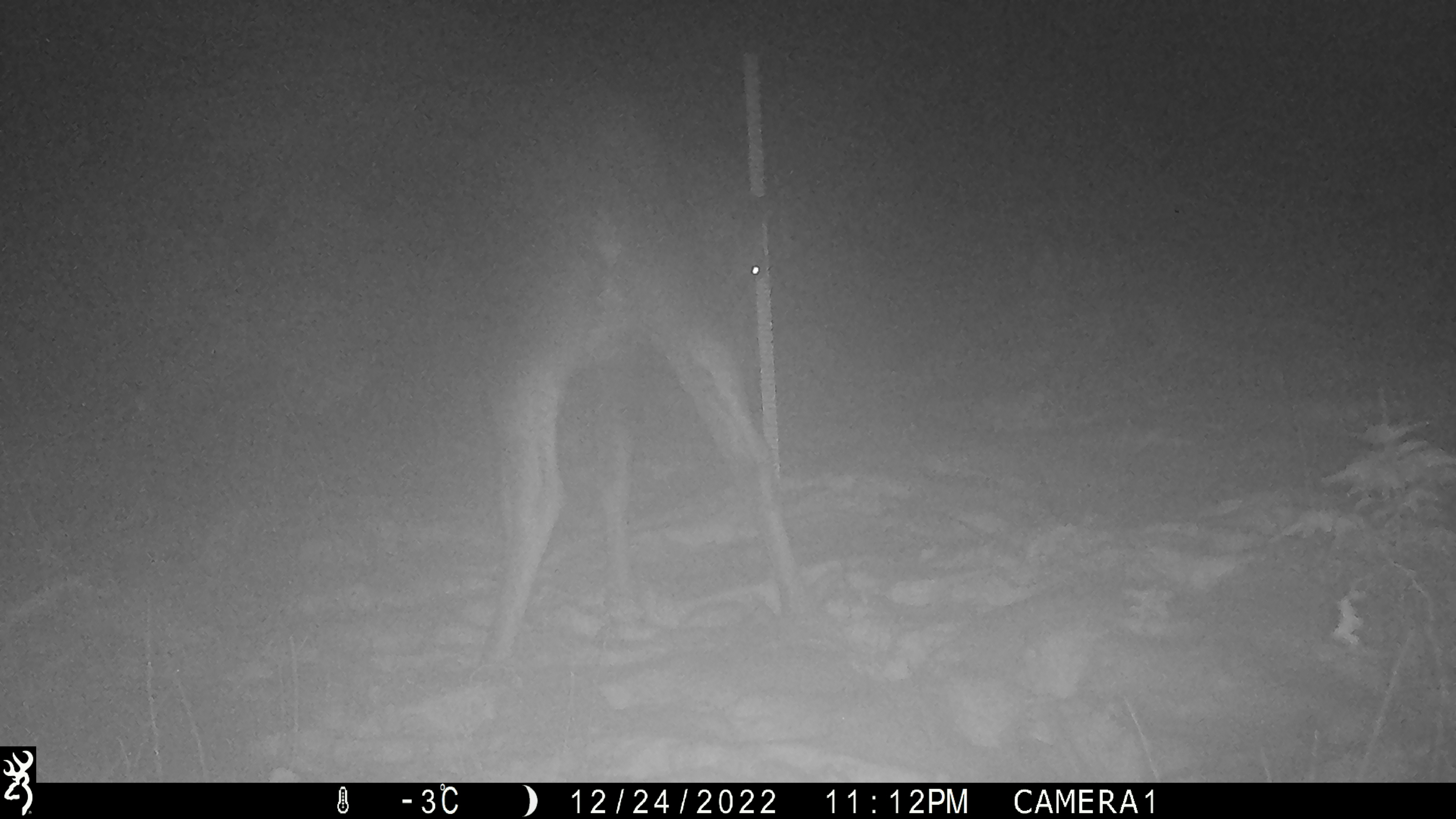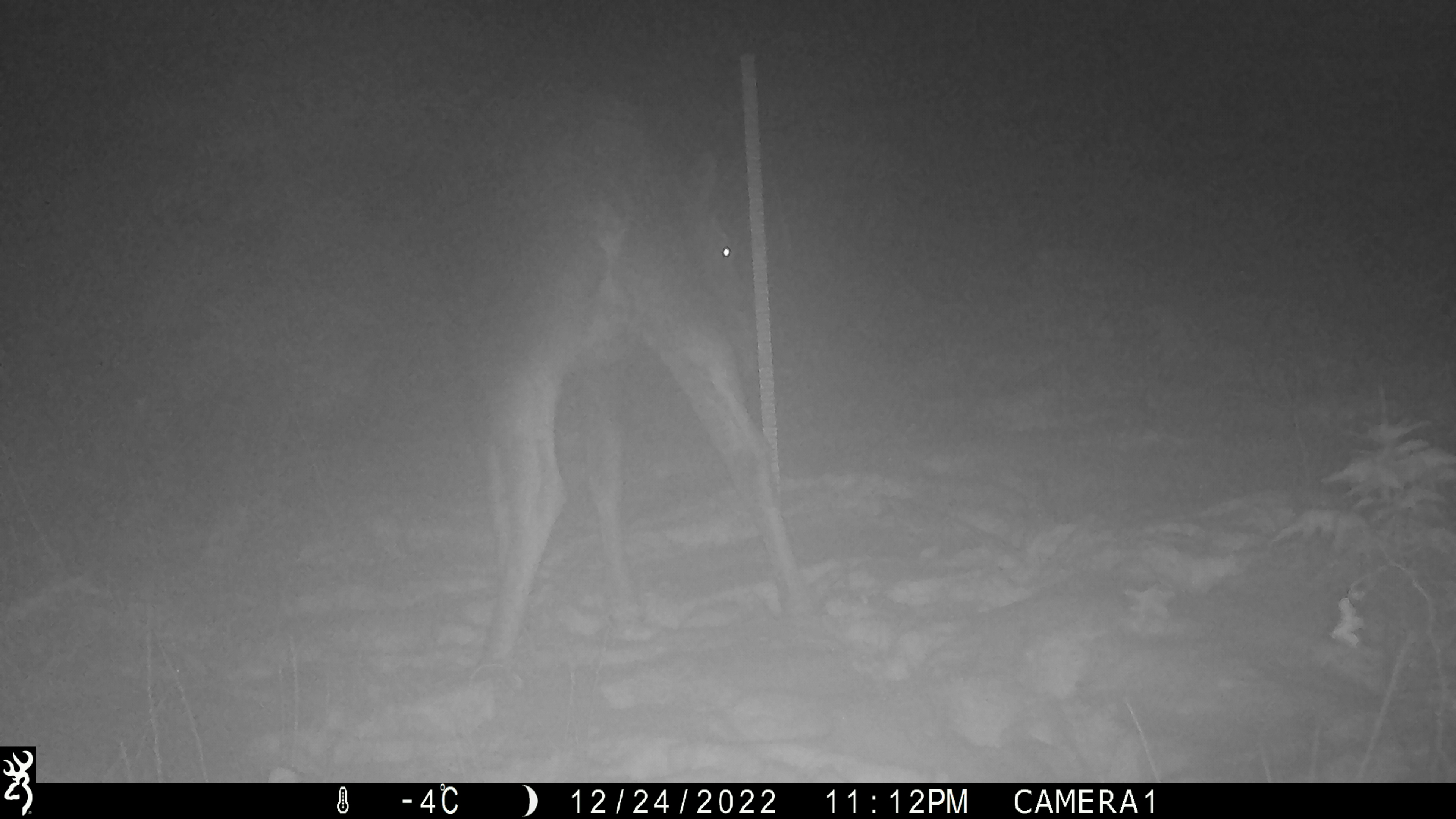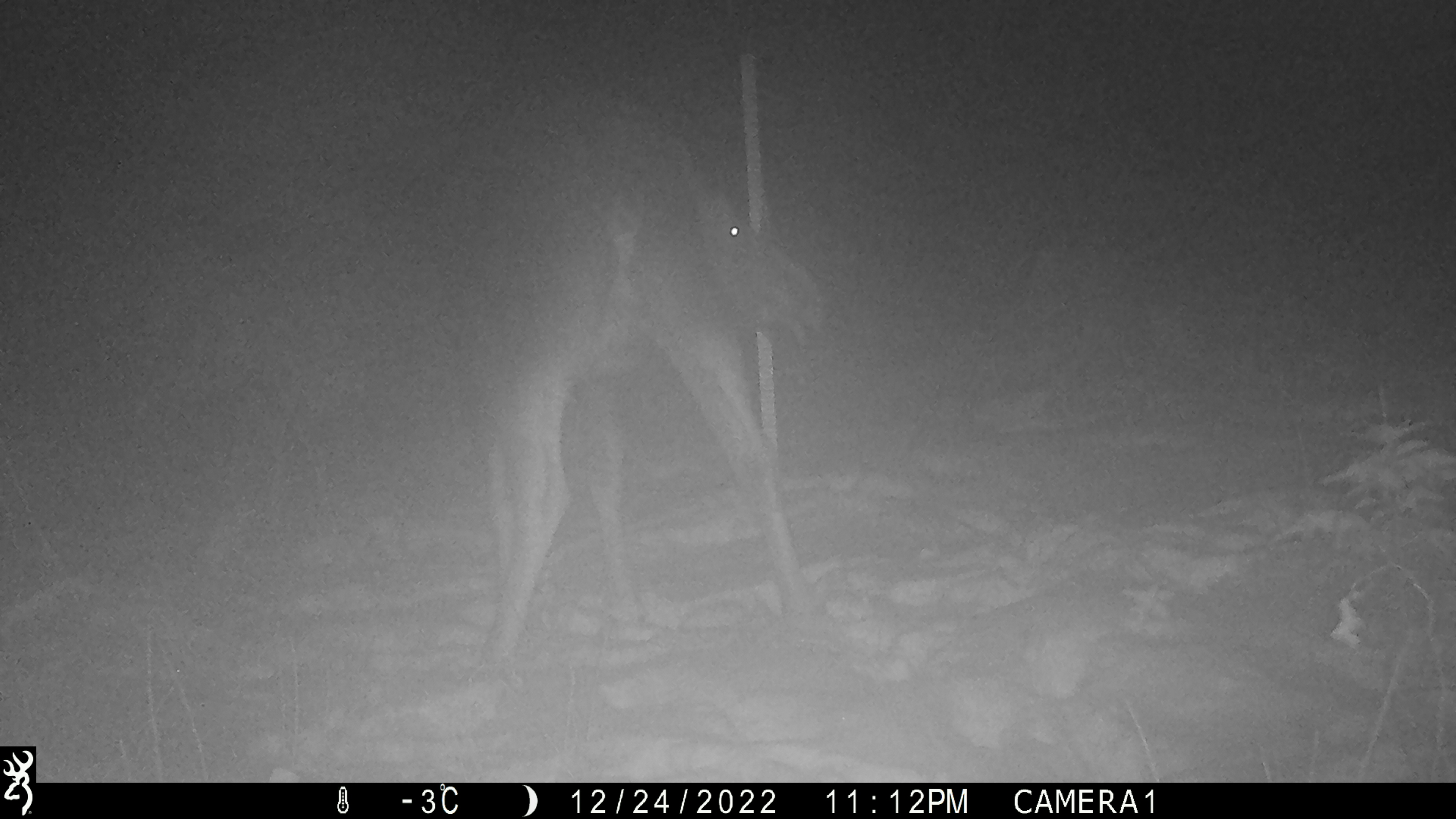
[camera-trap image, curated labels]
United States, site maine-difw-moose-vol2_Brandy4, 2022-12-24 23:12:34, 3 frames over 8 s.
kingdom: Animalia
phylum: Chordata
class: Mammalia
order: Artiodactyla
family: Cervidae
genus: Alces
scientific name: Alces alces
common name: moose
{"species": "moose (Alces alces)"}